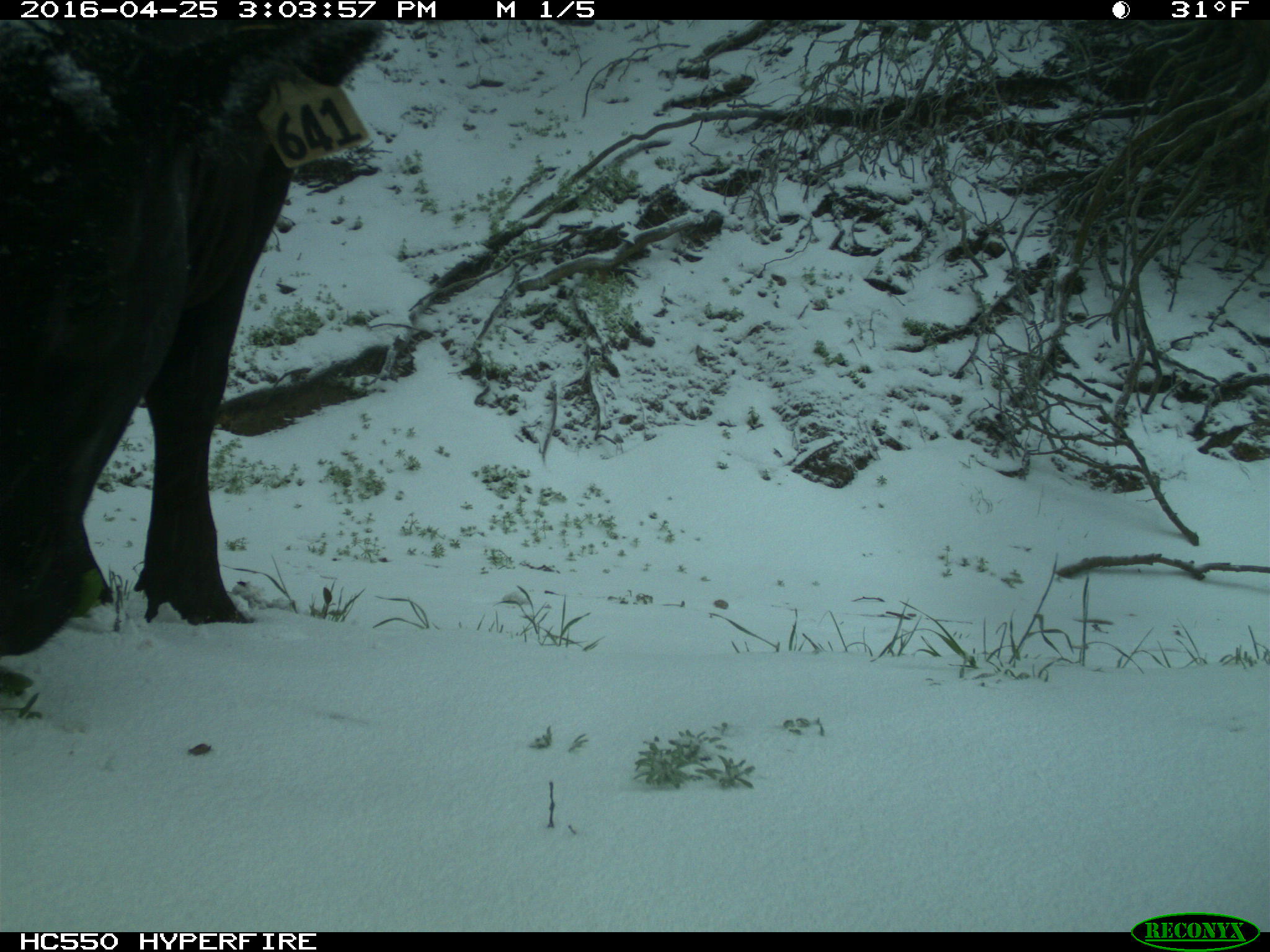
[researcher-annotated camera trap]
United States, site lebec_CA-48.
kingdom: Animalia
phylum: Chordata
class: Mammalia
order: Artiodactyla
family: Bovidae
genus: Bos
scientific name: Bos taurus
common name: domestic cow